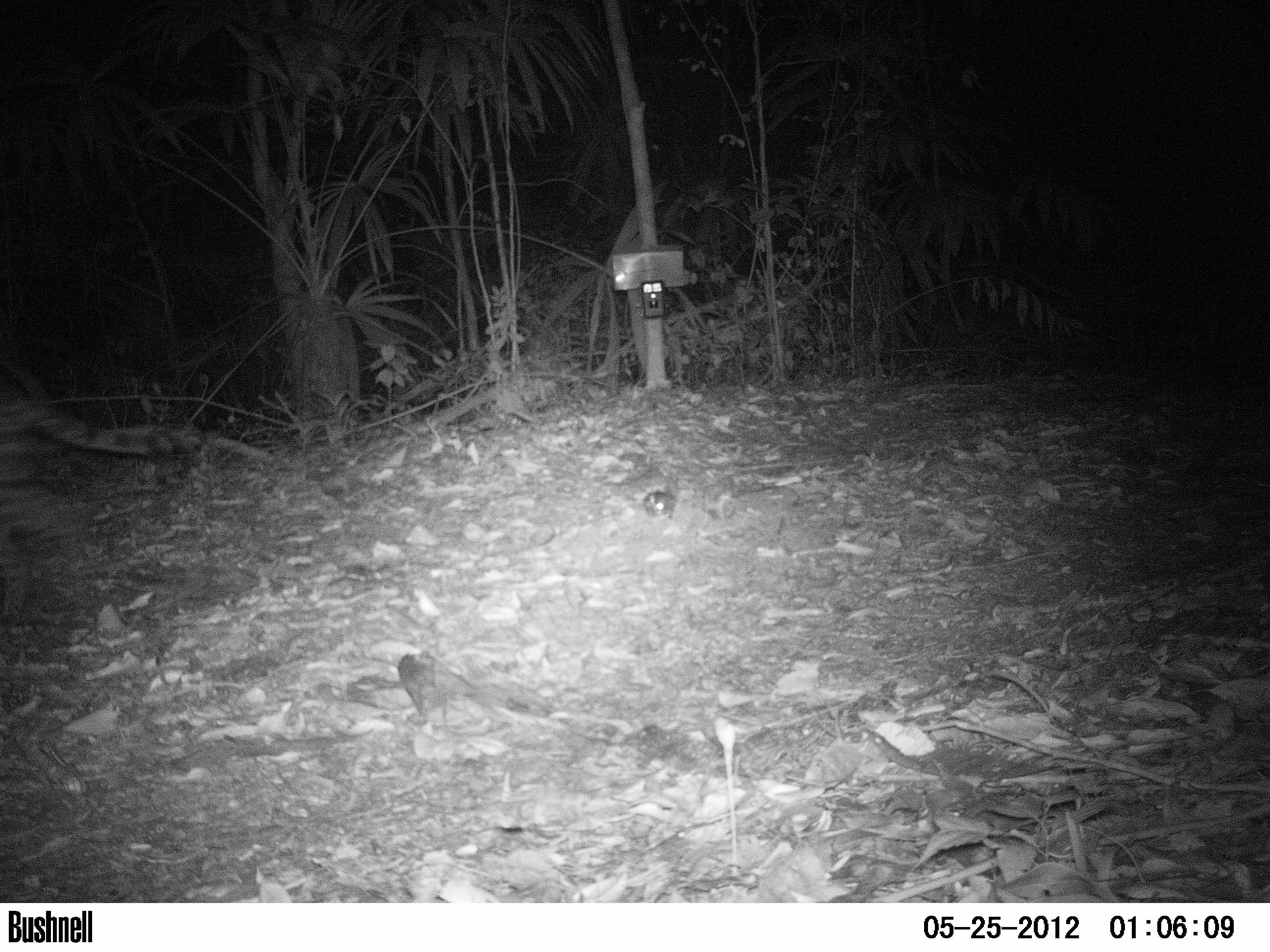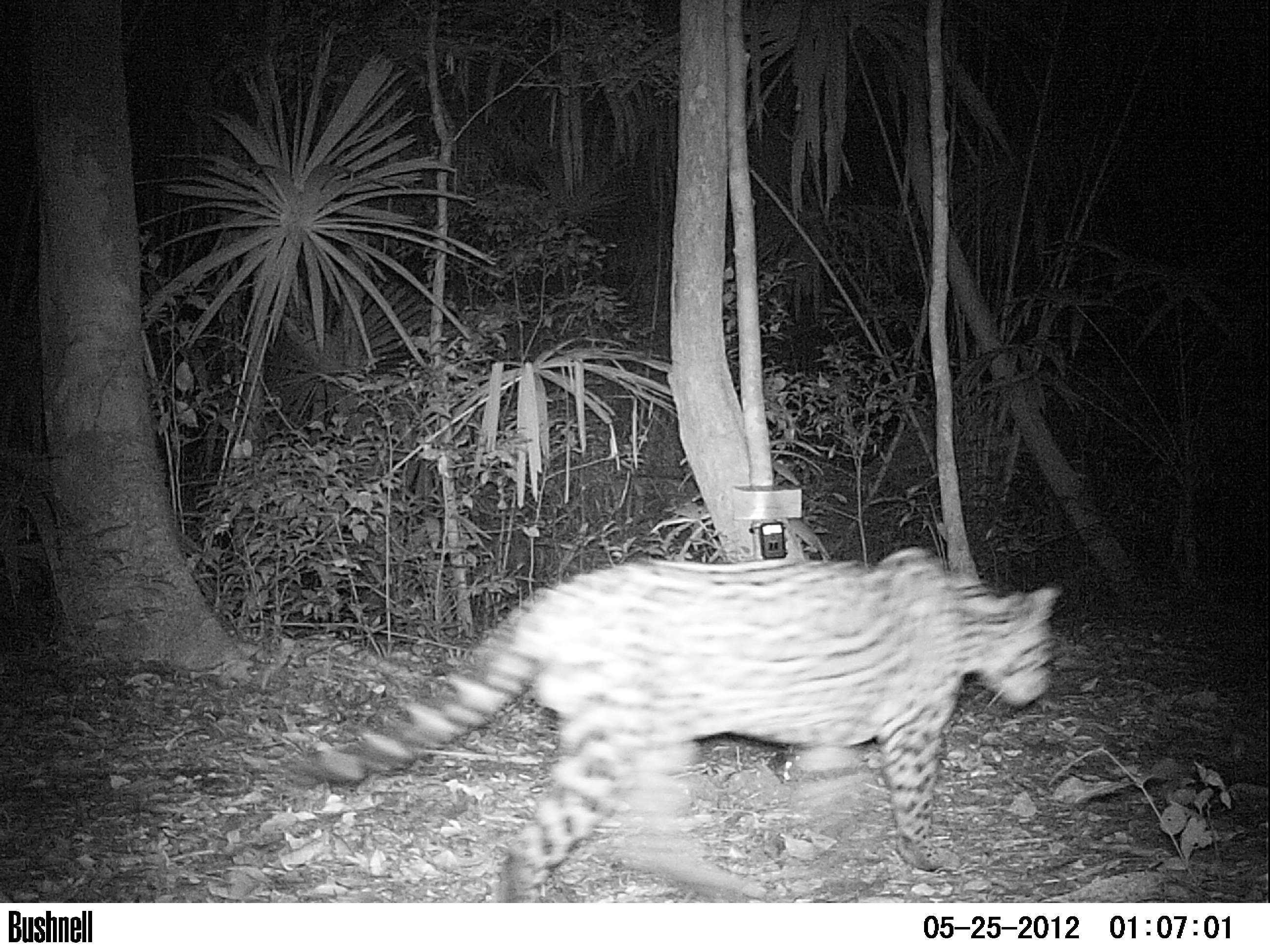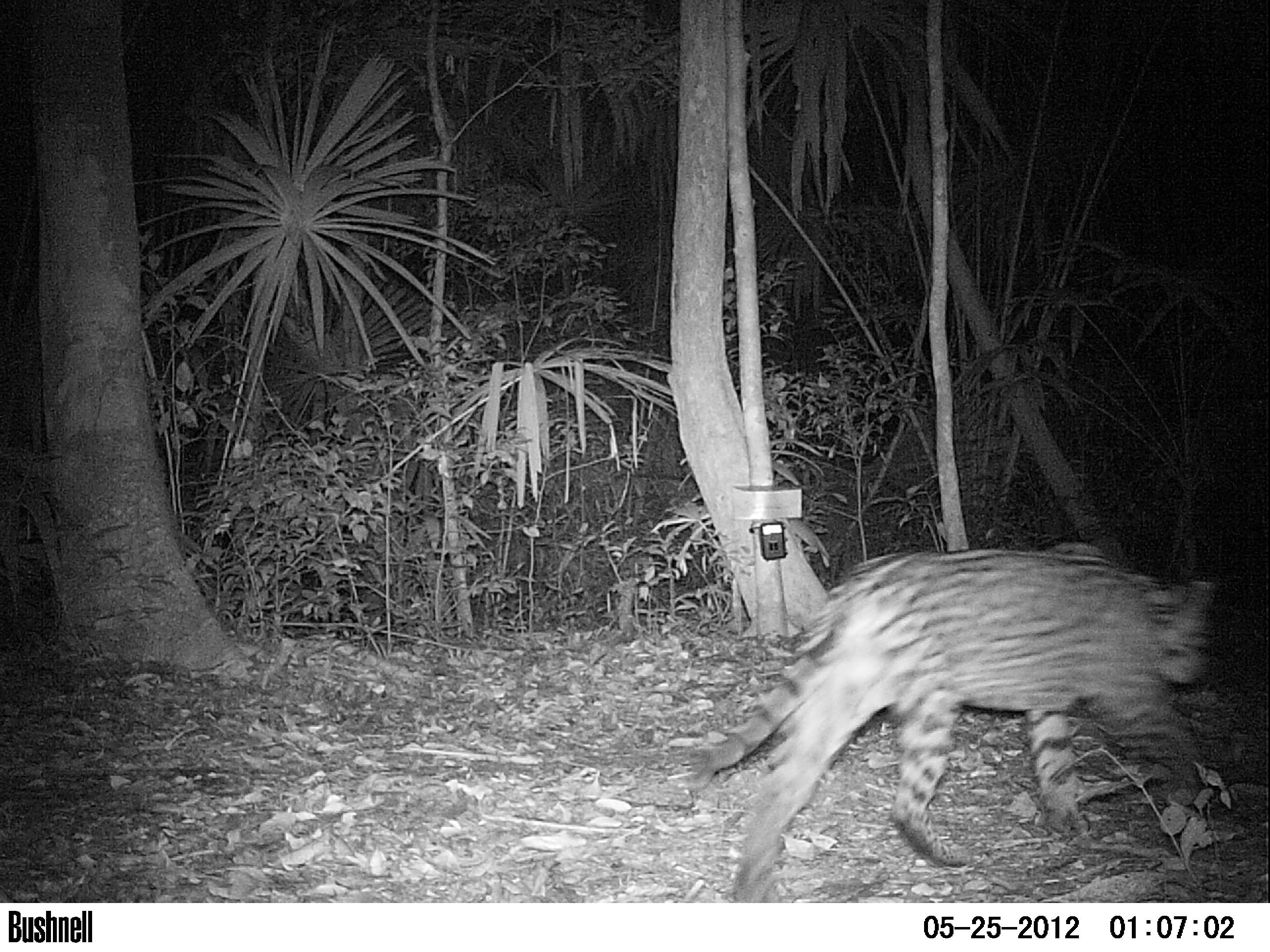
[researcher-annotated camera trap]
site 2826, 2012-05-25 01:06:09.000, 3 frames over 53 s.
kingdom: Animalia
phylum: Chordata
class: Mammalia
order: Carnivora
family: Felidae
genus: Leopardus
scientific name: Leopardus pardalis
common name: ocelot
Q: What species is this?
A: Leopardus pardalis (ocelot).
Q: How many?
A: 1.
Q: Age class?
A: Adult.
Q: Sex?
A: Male.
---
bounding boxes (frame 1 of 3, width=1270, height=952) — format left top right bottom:
leopardus pardalis: 0 353 201 623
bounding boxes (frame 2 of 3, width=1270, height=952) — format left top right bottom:
leopardus pardalis: 297 545 1063 903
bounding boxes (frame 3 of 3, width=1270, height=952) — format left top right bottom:
leopardus pardalis: 684 540 1216 902